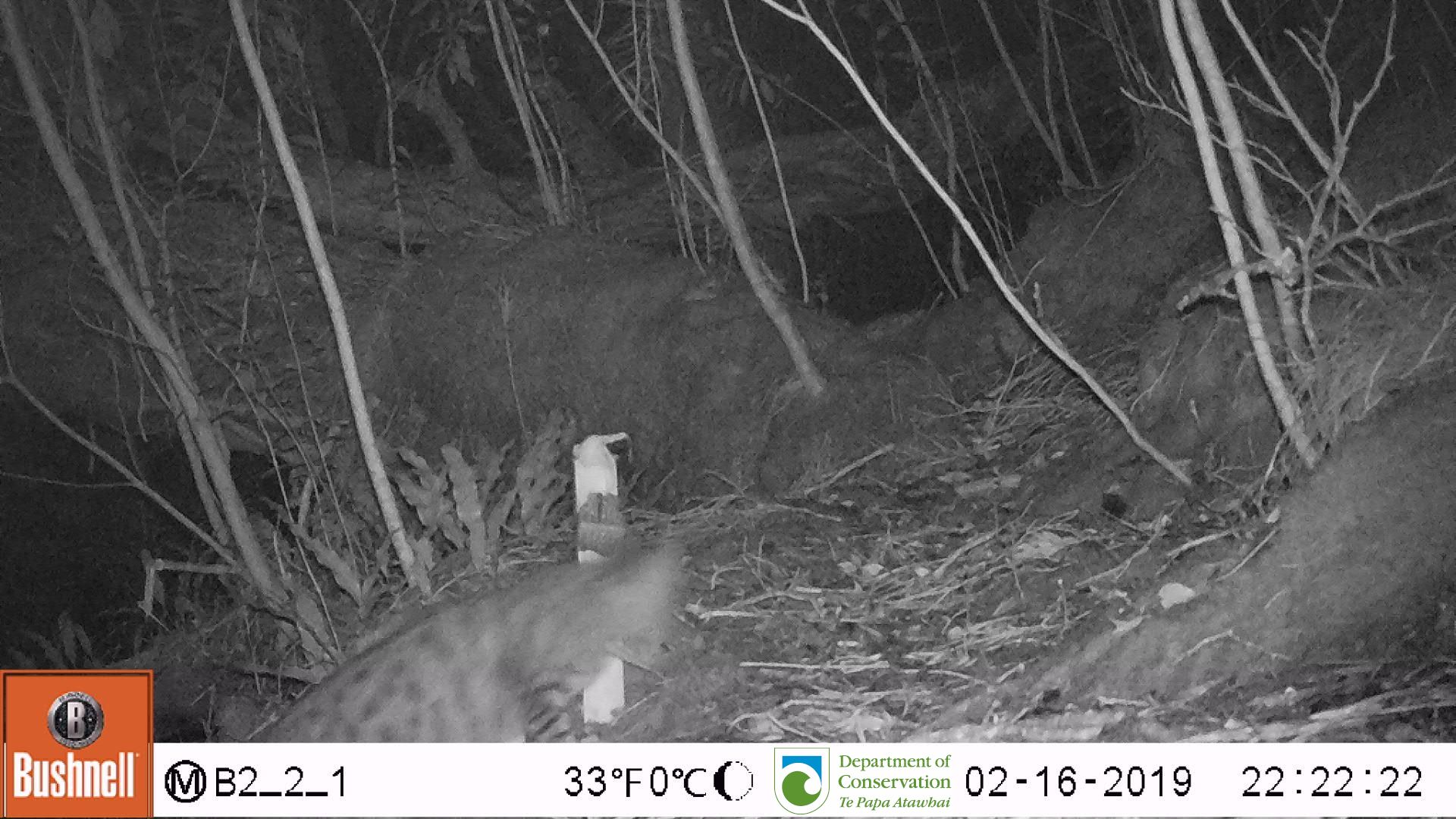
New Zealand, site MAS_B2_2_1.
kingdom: Animalia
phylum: Chordata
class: Mammalia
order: Carnivora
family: Felidae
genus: Felis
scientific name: Felis catus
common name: domestic cat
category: cat